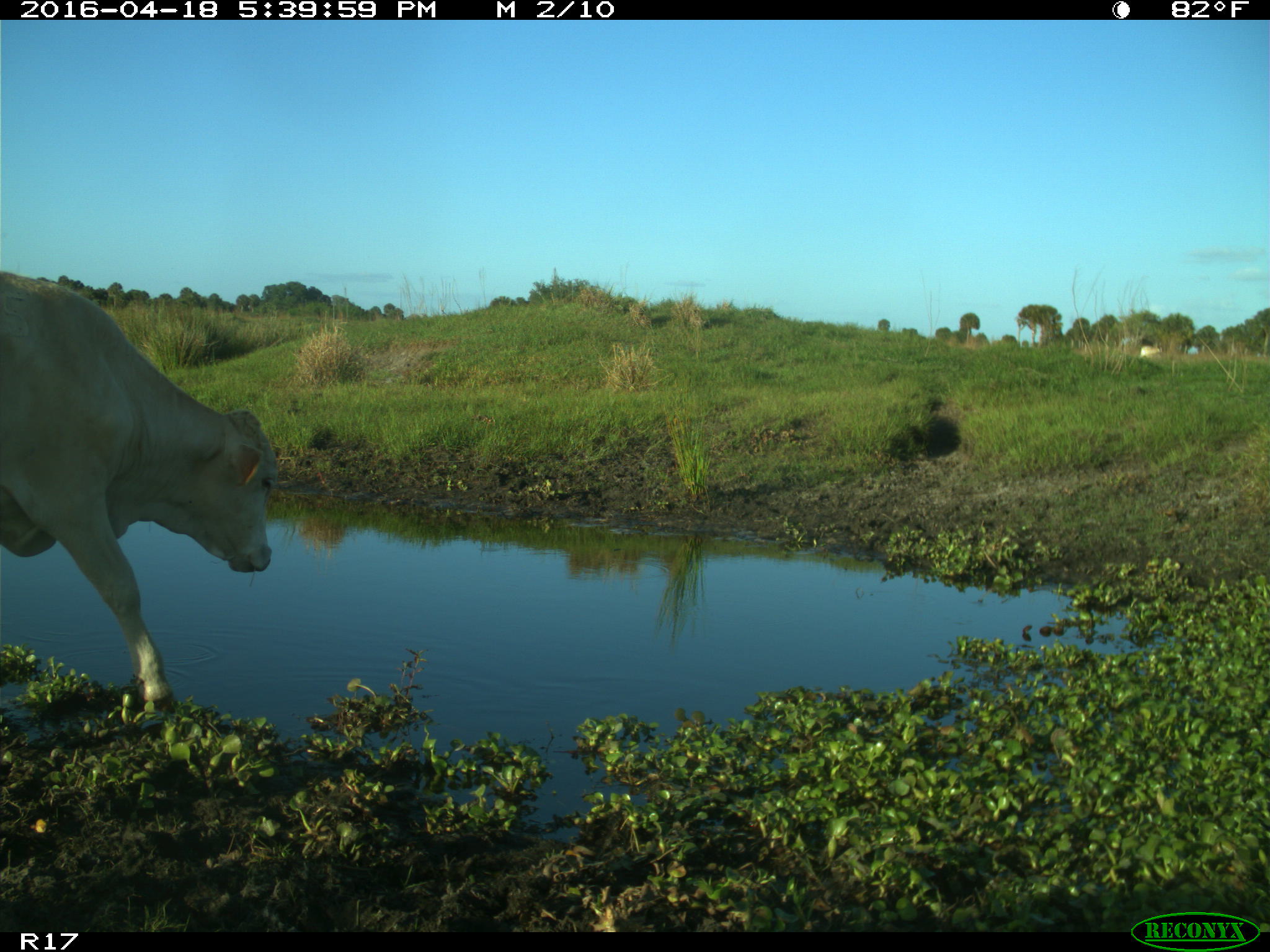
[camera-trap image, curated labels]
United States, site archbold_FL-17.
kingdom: Animalia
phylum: Chordata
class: Mammalia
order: Artiodactyla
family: Bovidae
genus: Bos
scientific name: Bos taurus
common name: domestic cow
Bos taurus (domestic cow).